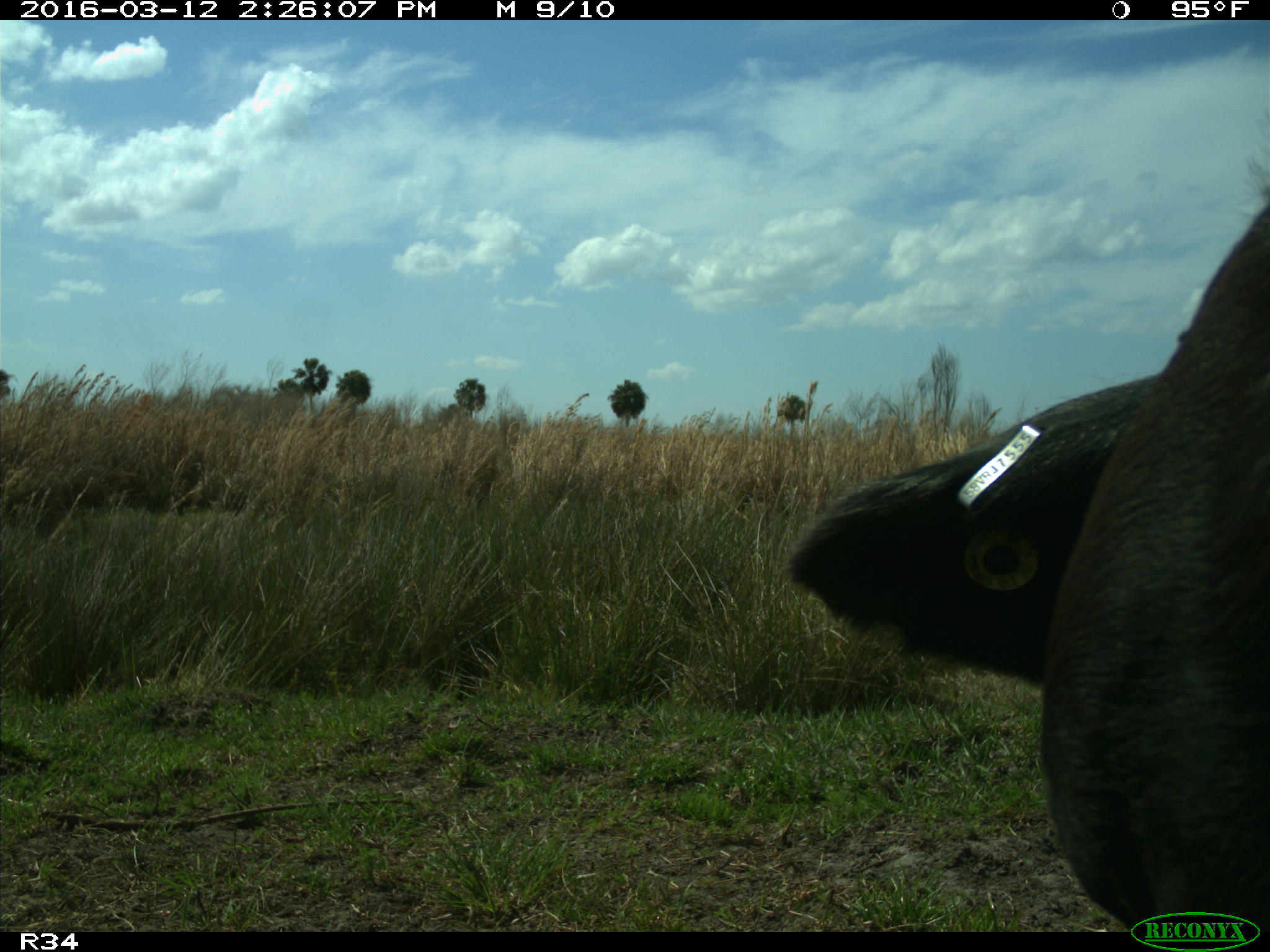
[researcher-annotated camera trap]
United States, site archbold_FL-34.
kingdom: Animalia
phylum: Chordata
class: Mammalia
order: Artiodactyla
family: Bovidae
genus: Bos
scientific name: Bos taurus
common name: domestic cow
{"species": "Bos taurus (domestic cow)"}